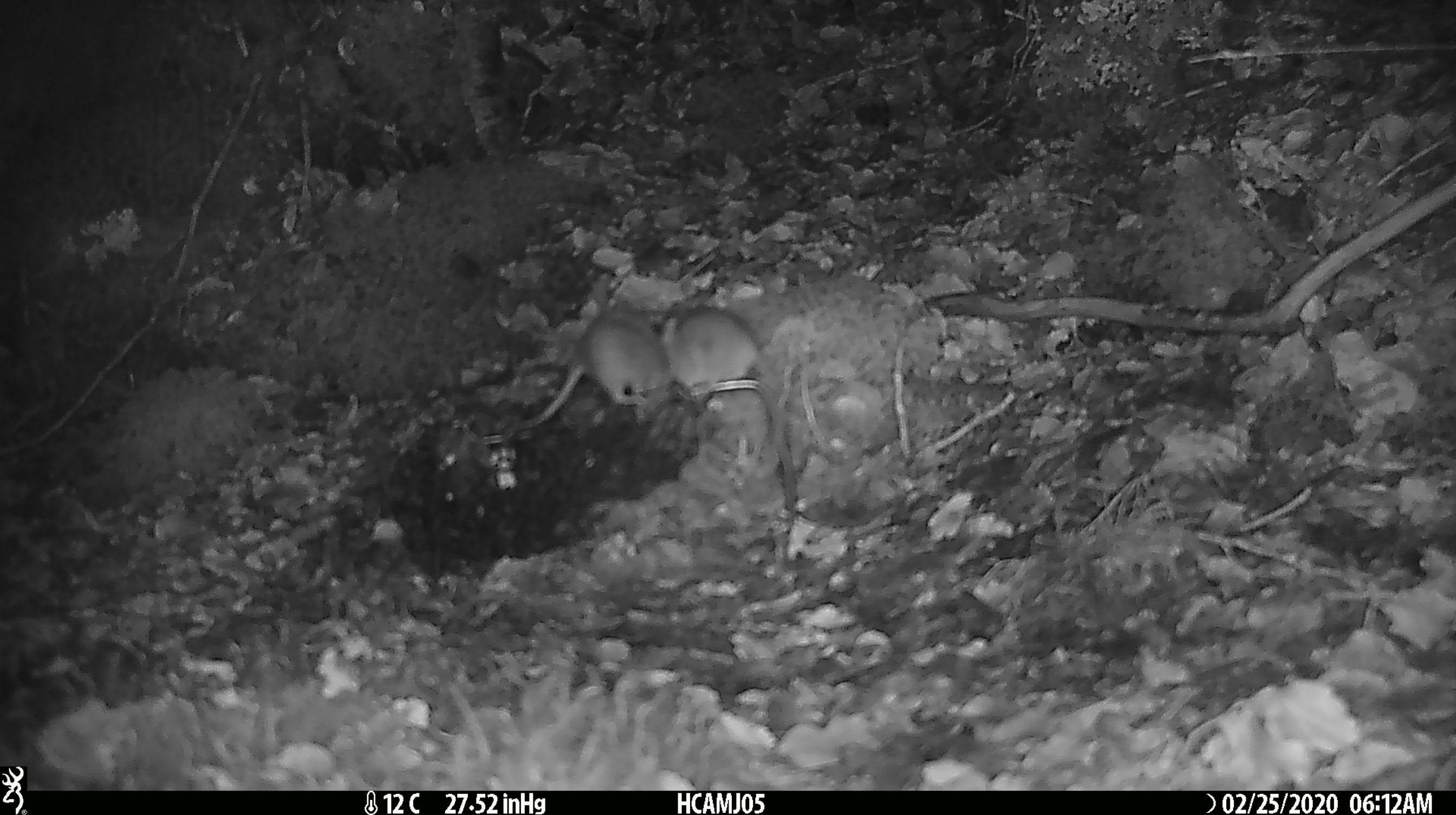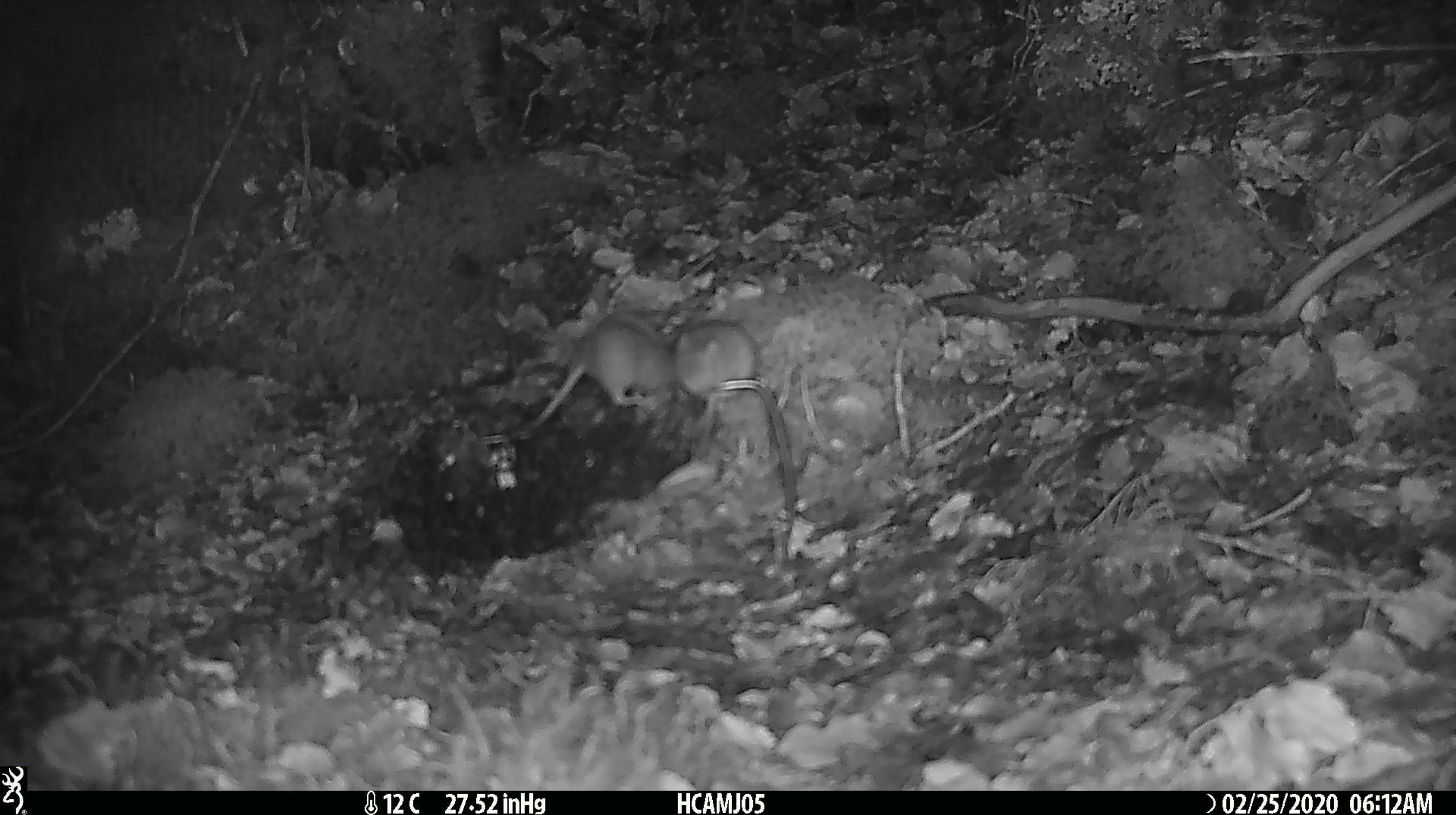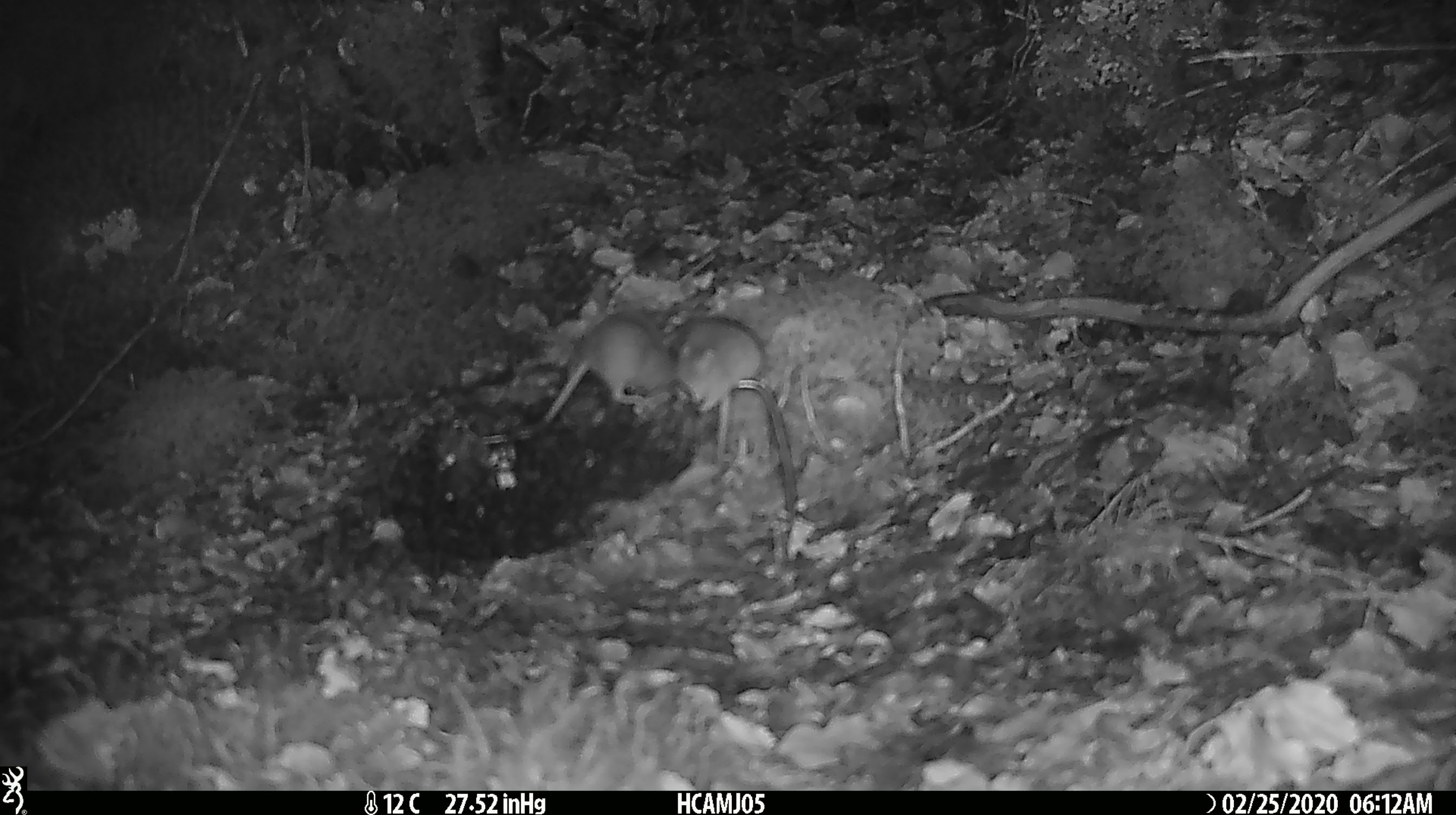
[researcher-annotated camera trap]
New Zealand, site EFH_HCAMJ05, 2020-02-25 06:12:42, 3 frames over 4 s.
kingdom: Animalia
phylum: Chordata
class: Mammalia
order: Rodentia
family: Muridae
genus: Mus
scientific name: Mus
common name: mouse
Mouse (Mus).